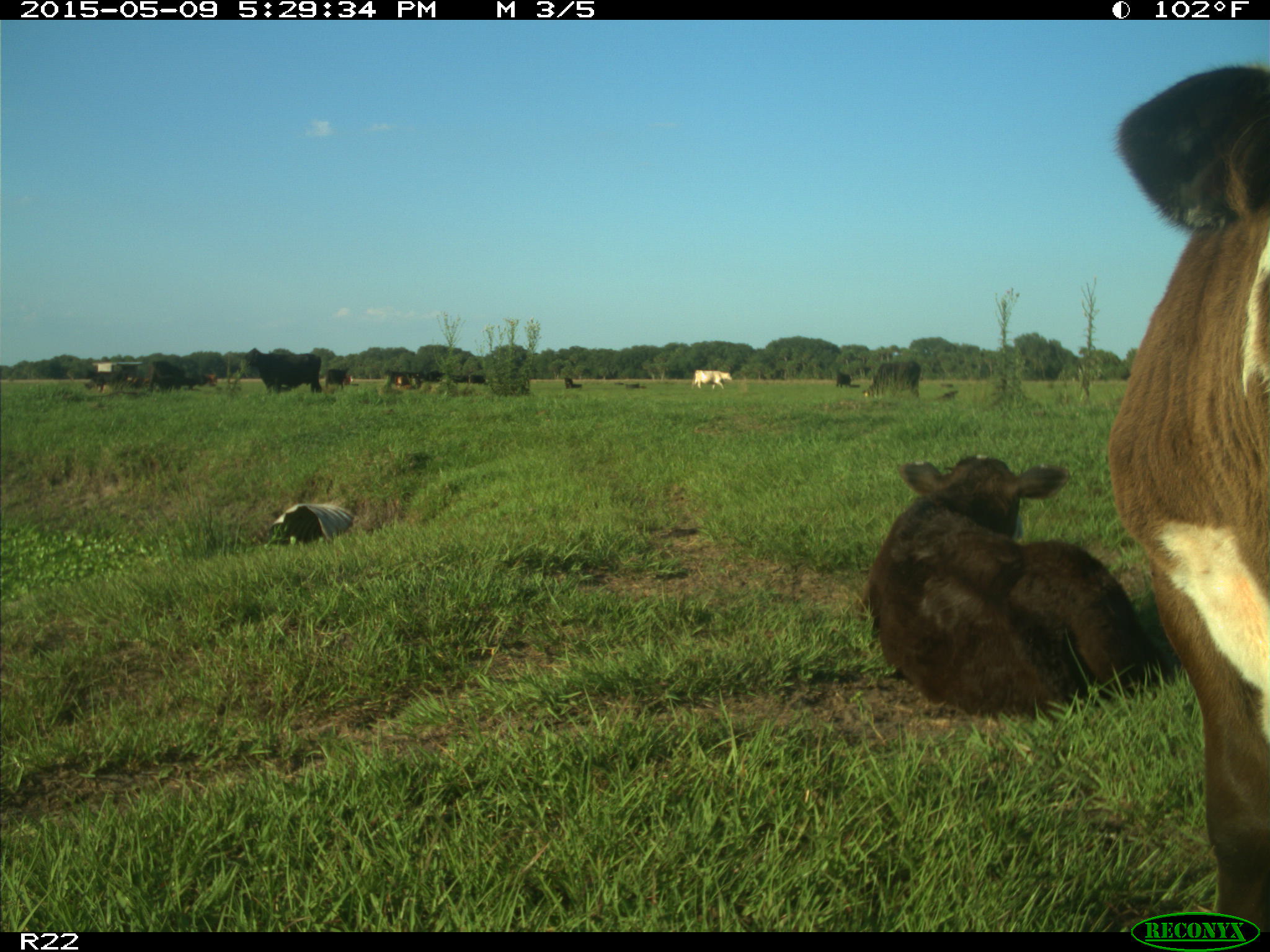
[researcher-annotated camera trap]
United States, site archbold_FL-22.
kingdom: Animalia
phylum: Chordata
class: Mammalia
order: Artiodactyla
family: Bovidae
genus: Bos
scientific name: Bos taurus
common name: domestic cow